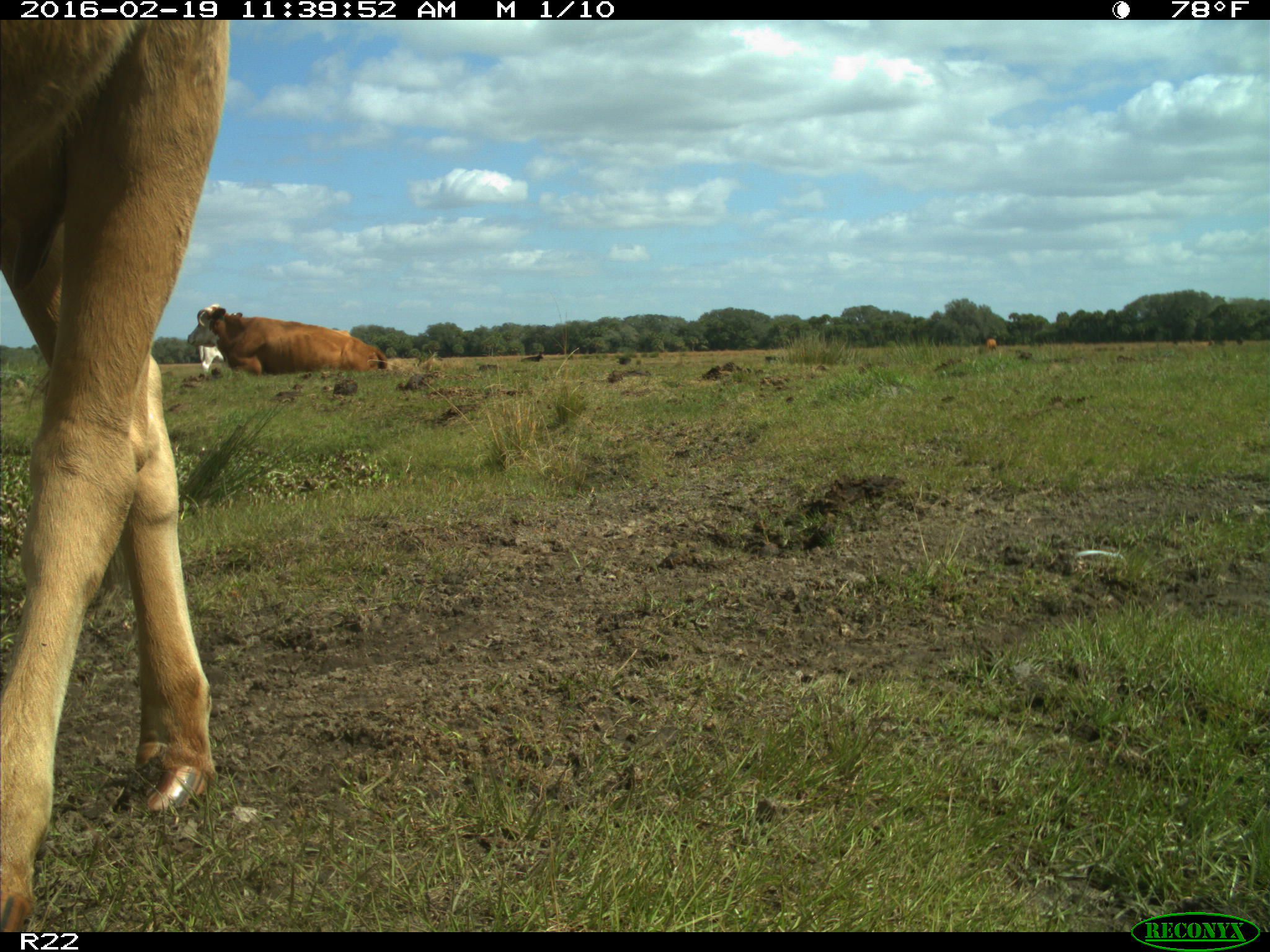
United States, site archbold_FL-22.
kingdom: Animalia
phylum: Chordata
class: Mammalia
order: Artiodactyla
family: Bovidae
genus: Bos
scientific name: Bos taurus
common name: domestic cow